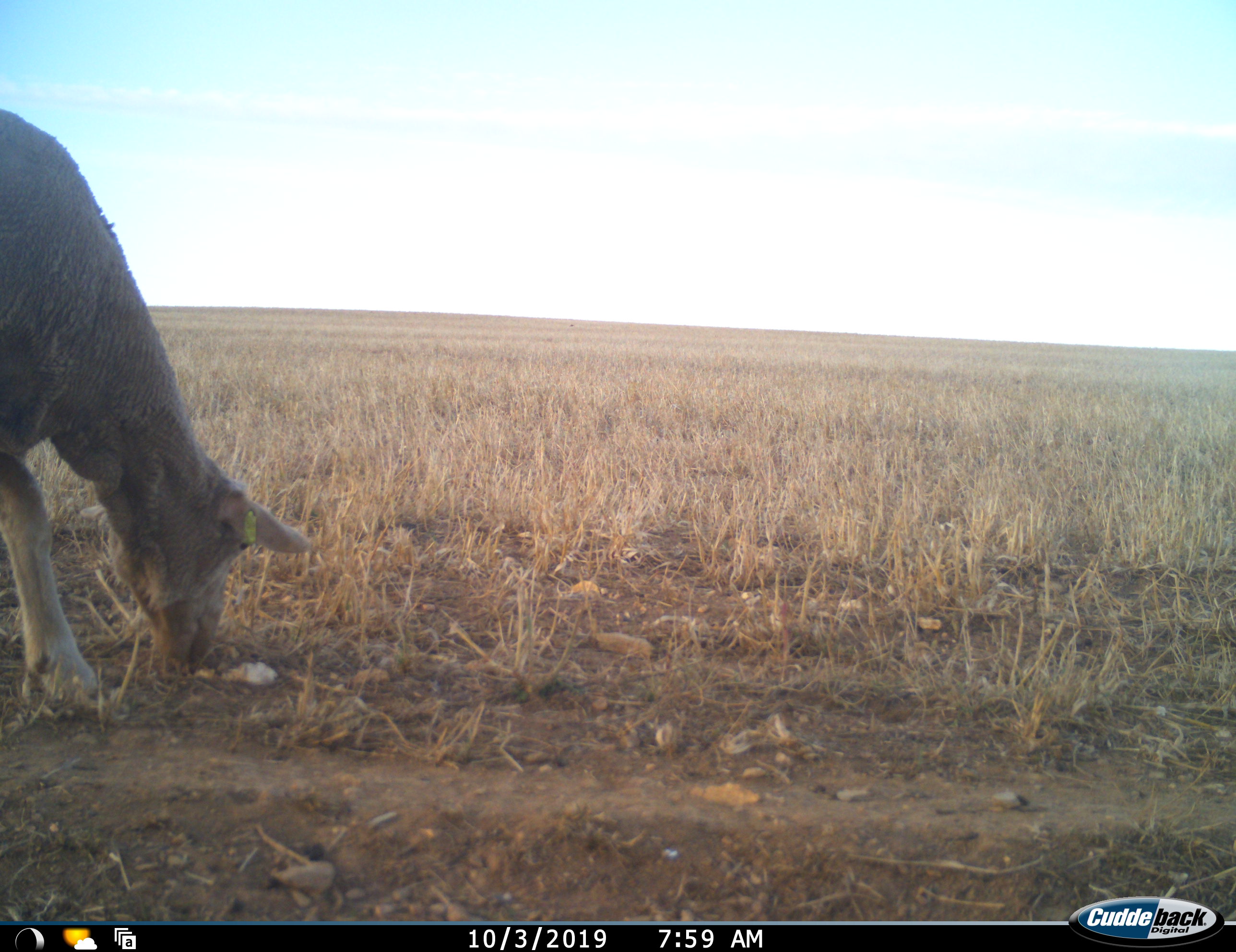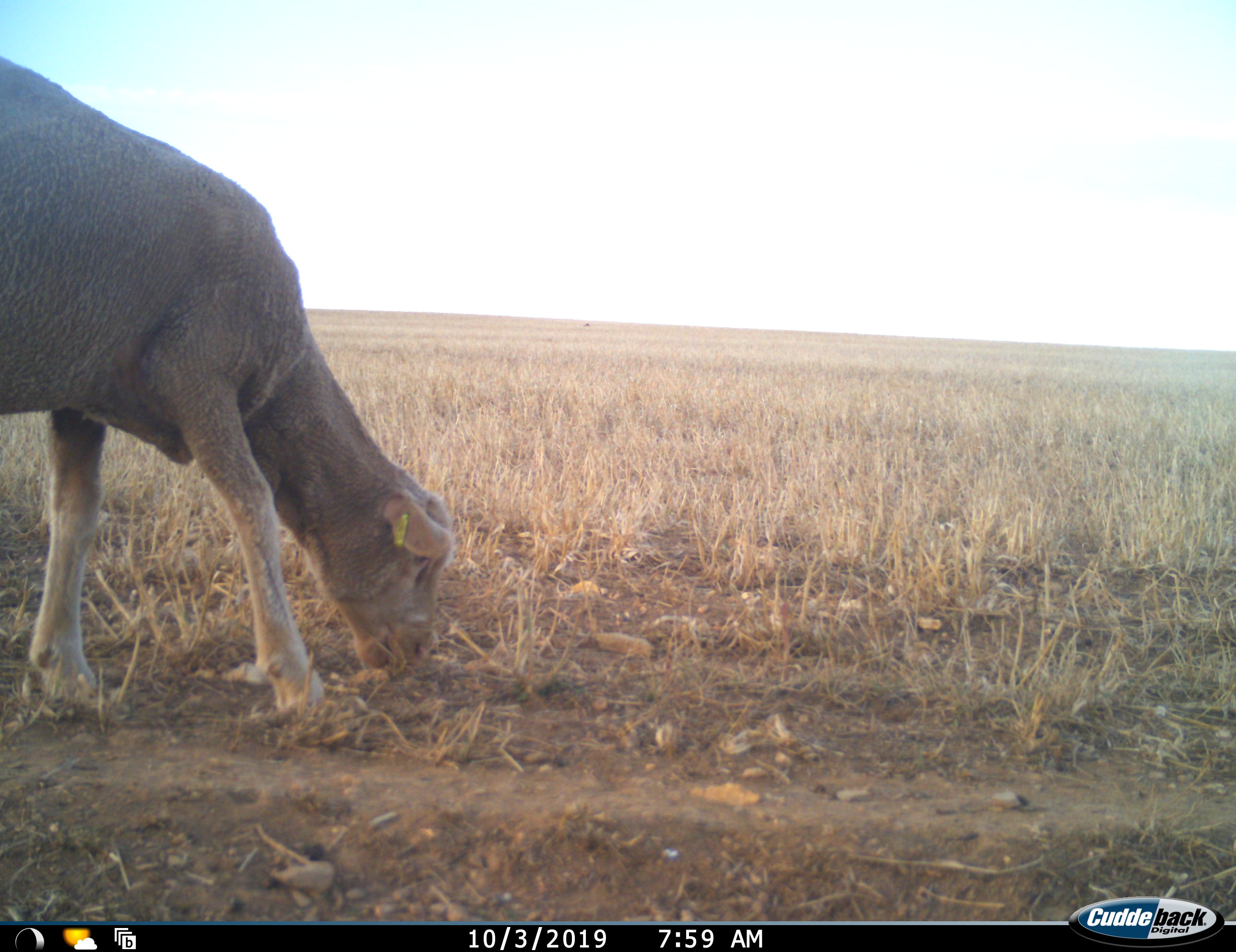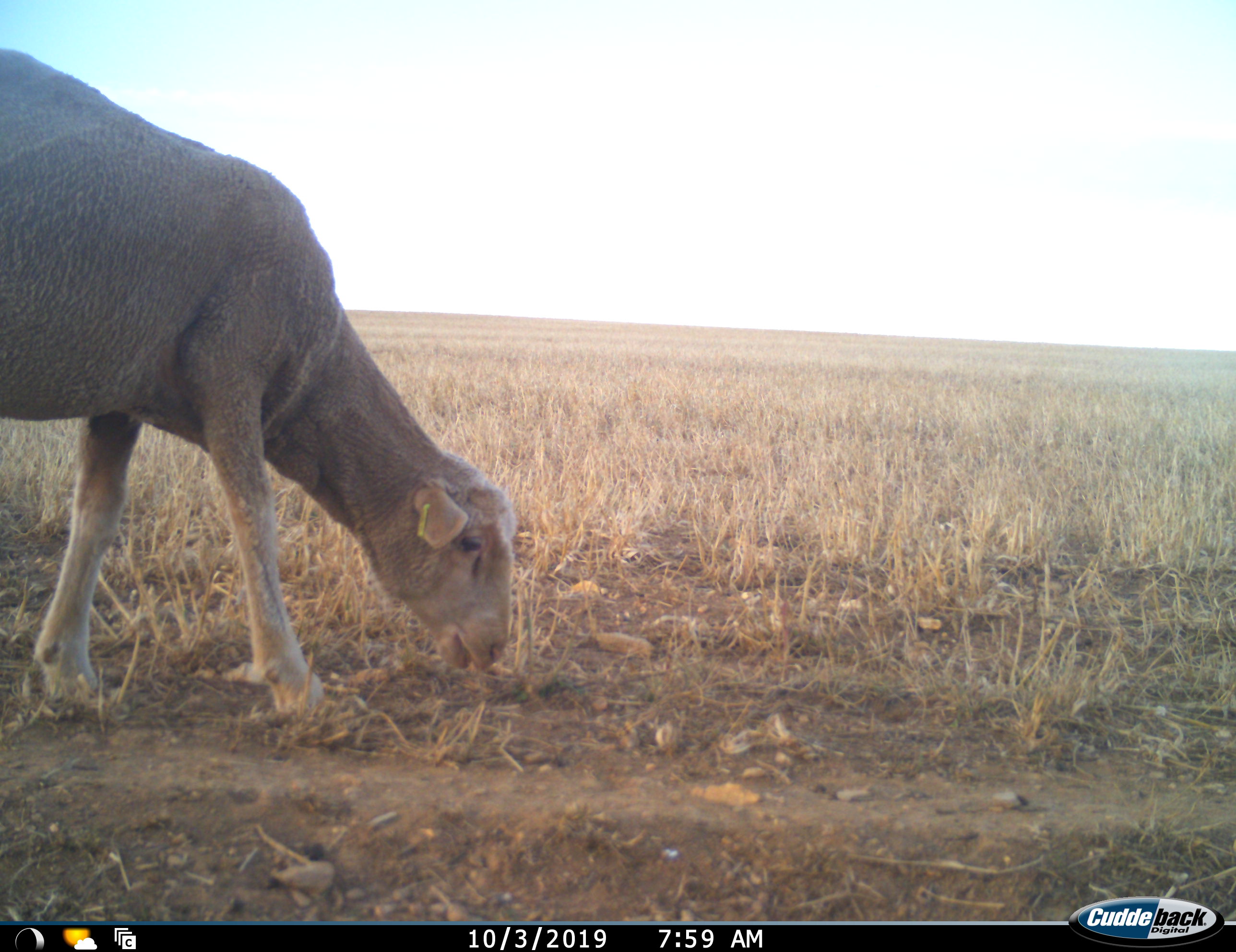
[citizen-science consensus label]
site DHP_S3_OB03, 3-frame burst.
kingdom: Animalia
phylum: Chordata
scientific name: Vertebrata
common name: domestic animal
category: domesticanimal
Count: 1.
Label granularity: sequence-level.